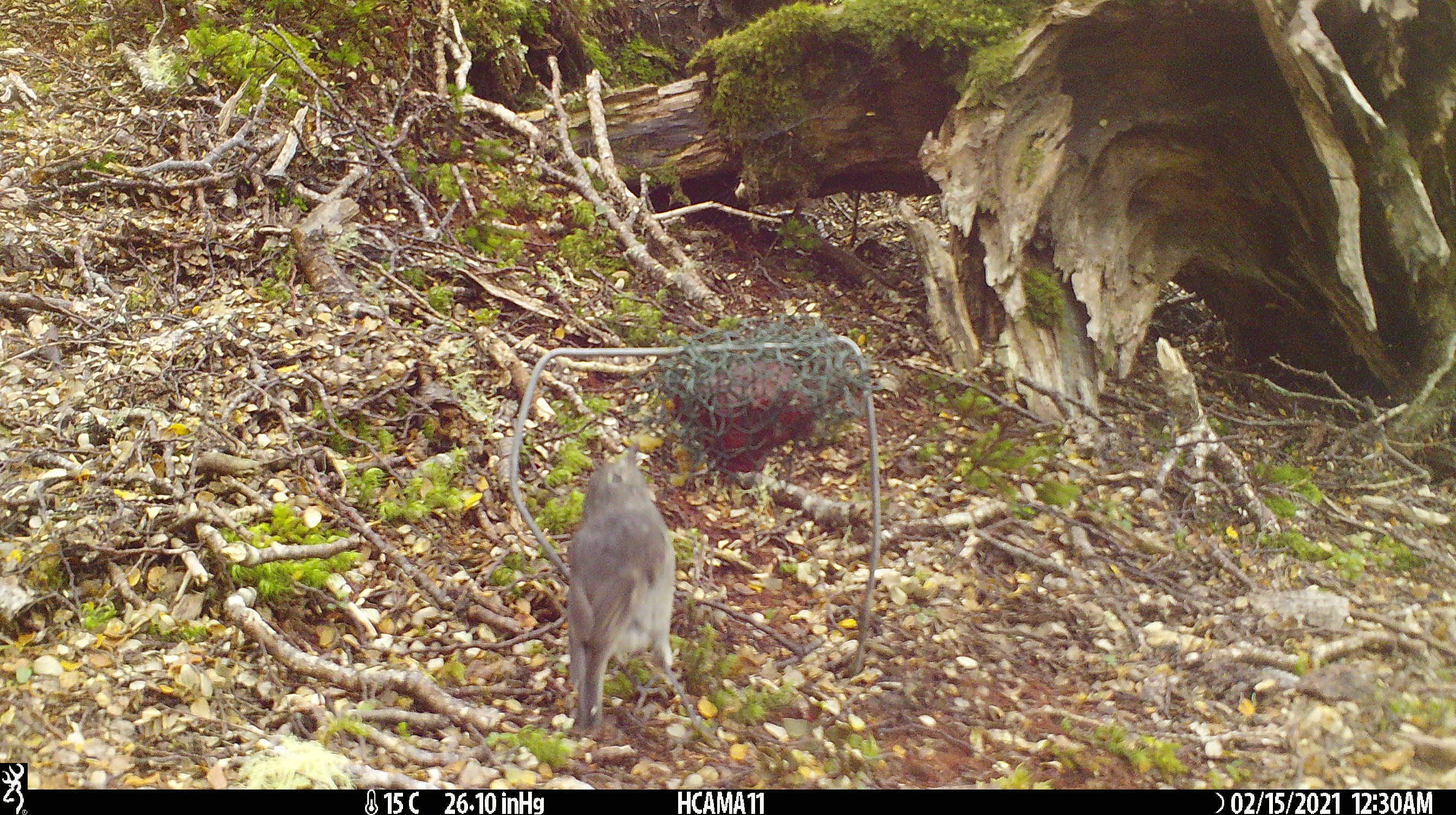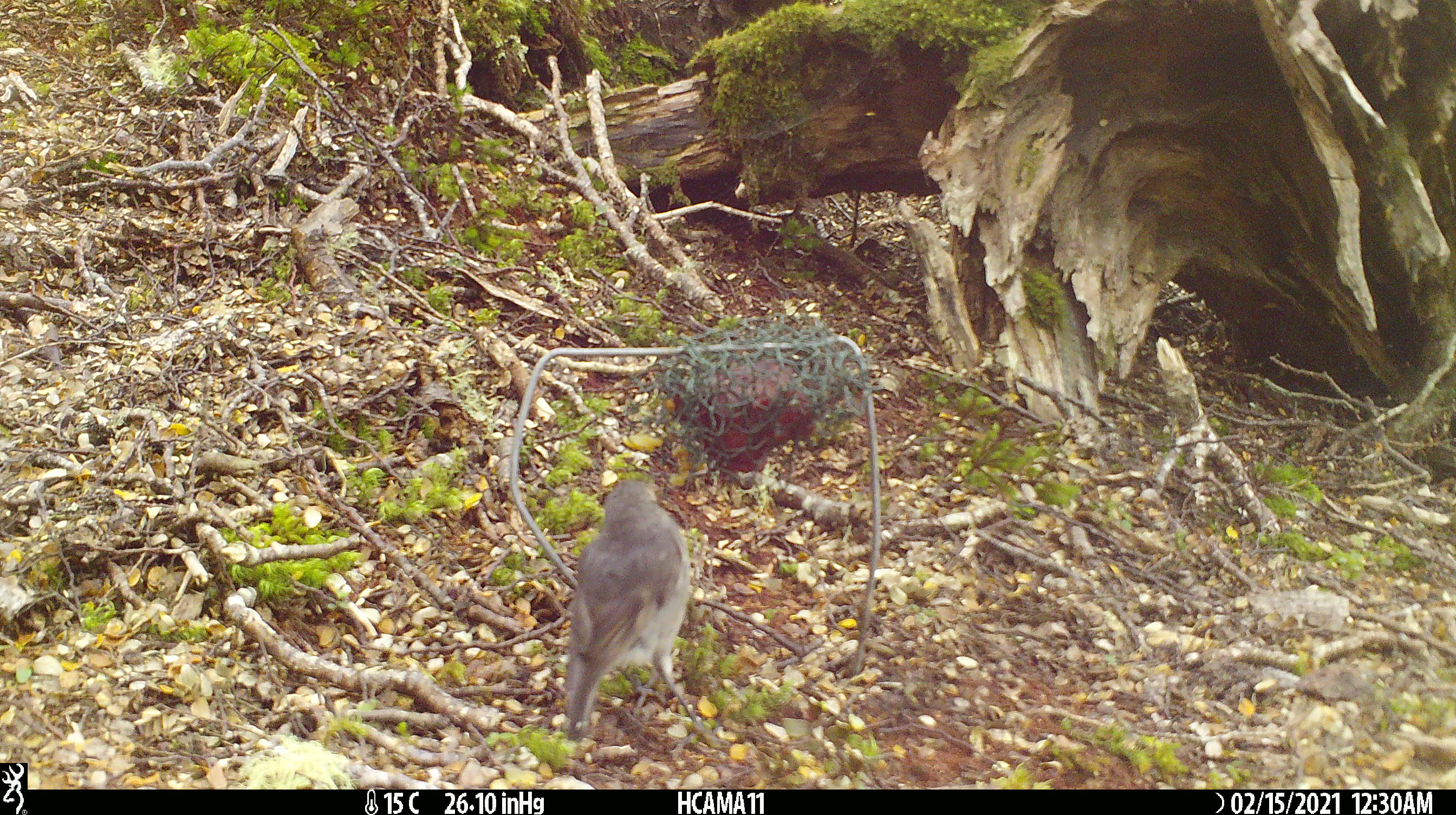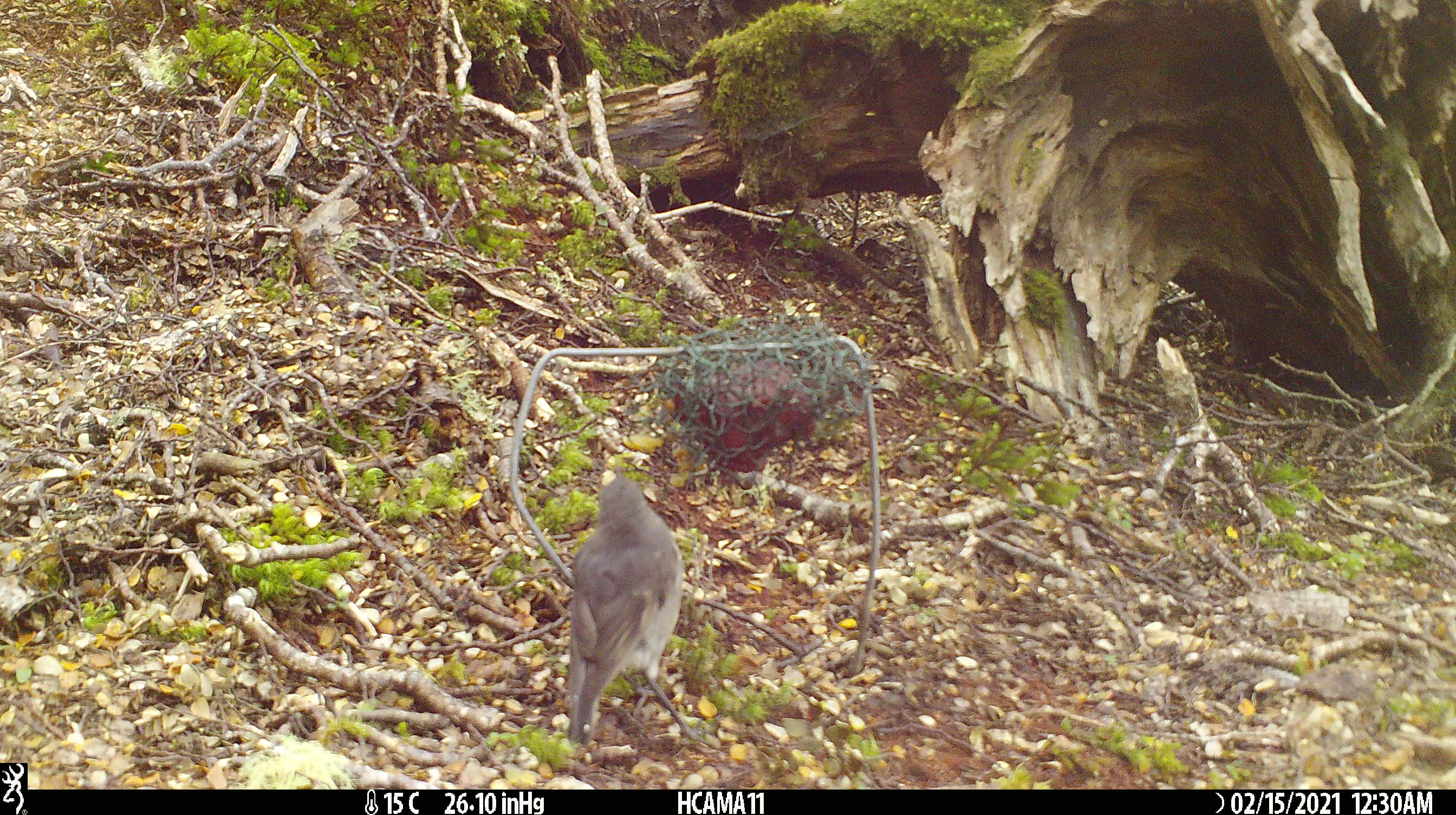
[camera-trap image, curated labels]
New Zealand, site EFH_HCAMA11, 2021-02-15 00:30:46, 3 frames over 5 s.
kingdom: Animalia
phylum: Chordata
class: Aves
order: Passeriformes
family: Petroicidae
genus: Petroica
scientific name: Petroica australis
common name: new zealand robin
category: robin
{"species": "robin (new zealand robin) (Petroica australis)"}